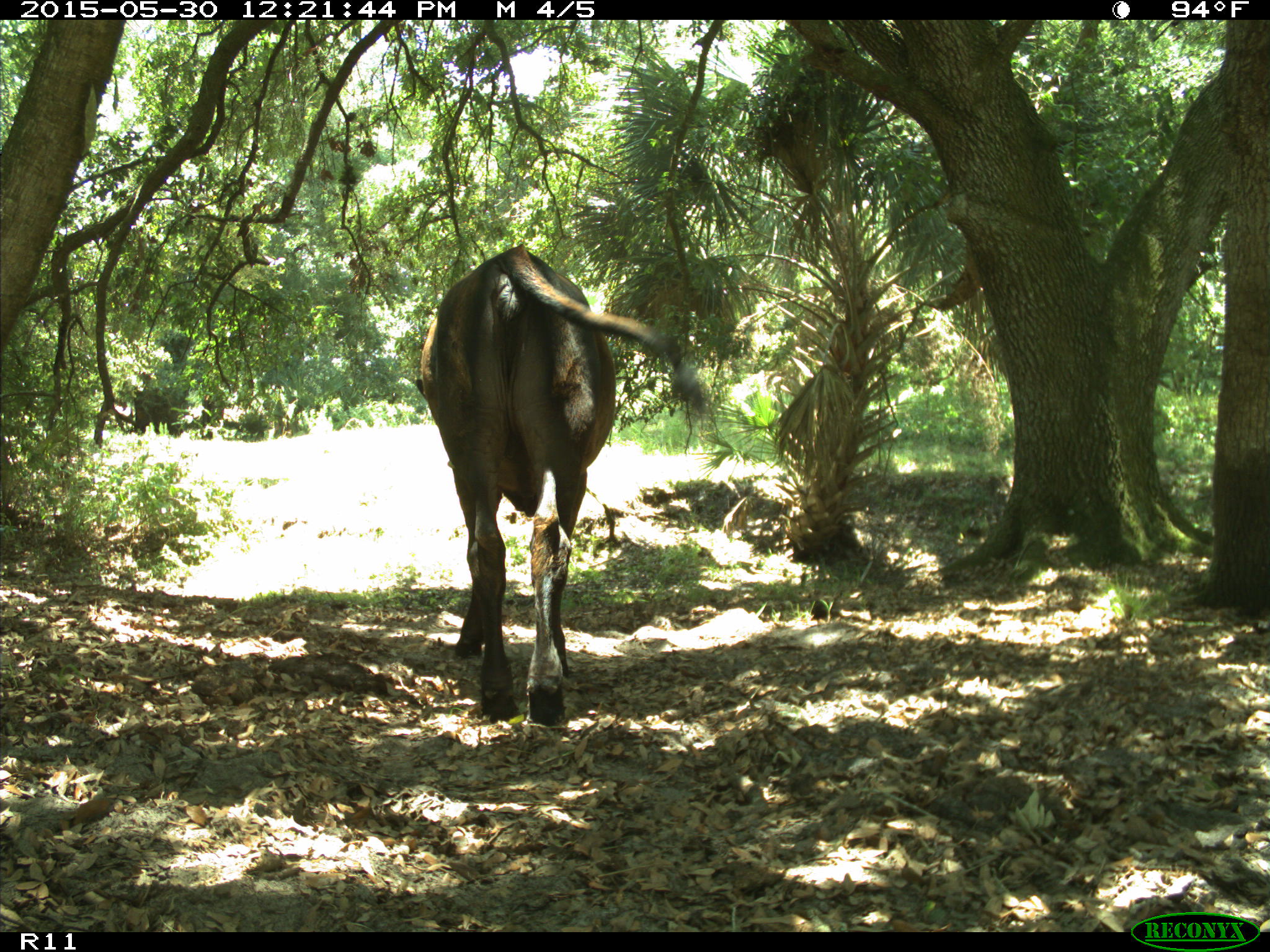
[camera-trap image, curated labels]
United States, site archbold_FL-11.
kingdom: Animalia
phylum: Chordata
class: Mammalia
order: Artiodactyla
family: Bovidae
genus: Bos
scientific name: Bos taurus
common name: domestic cow